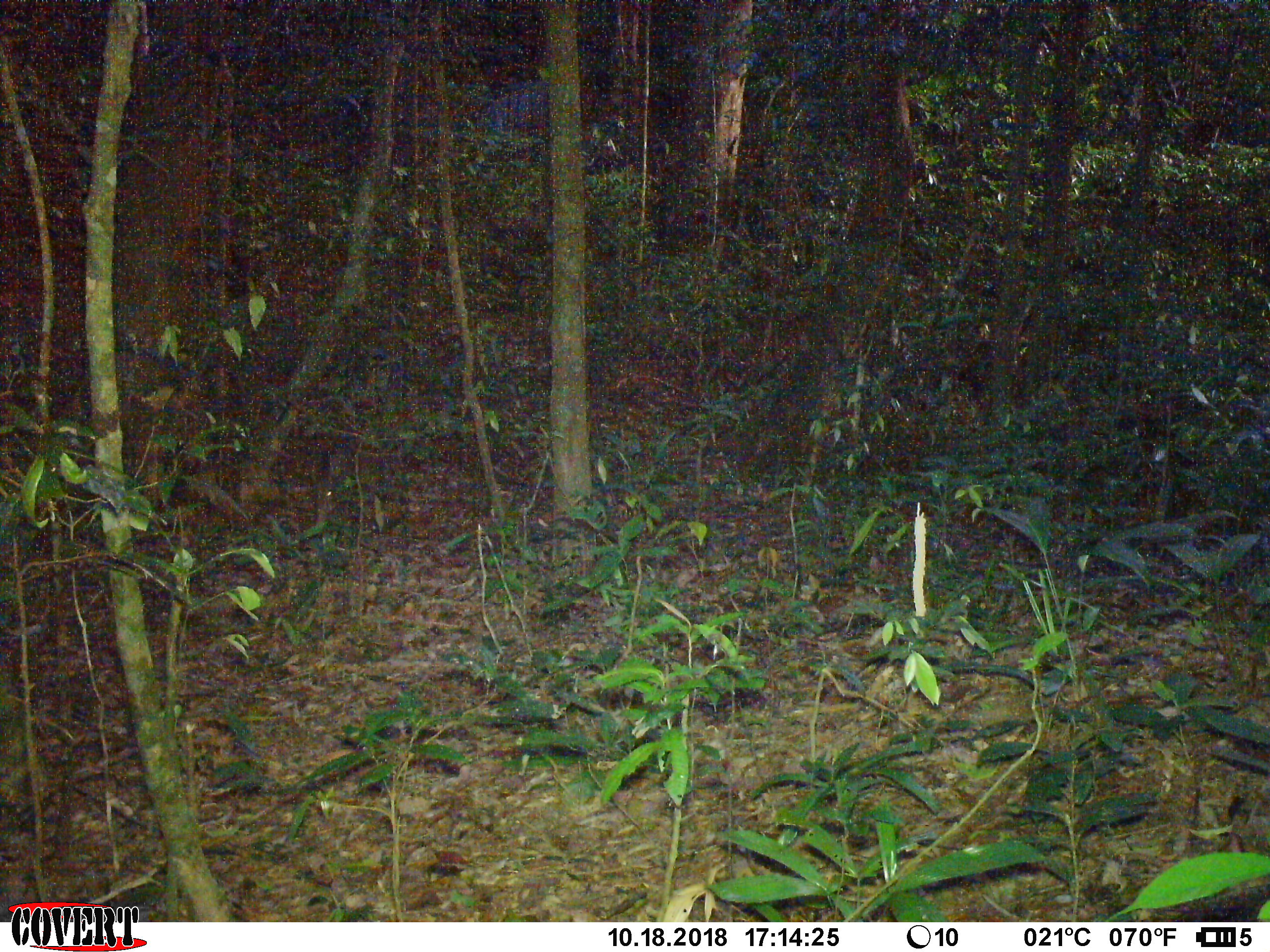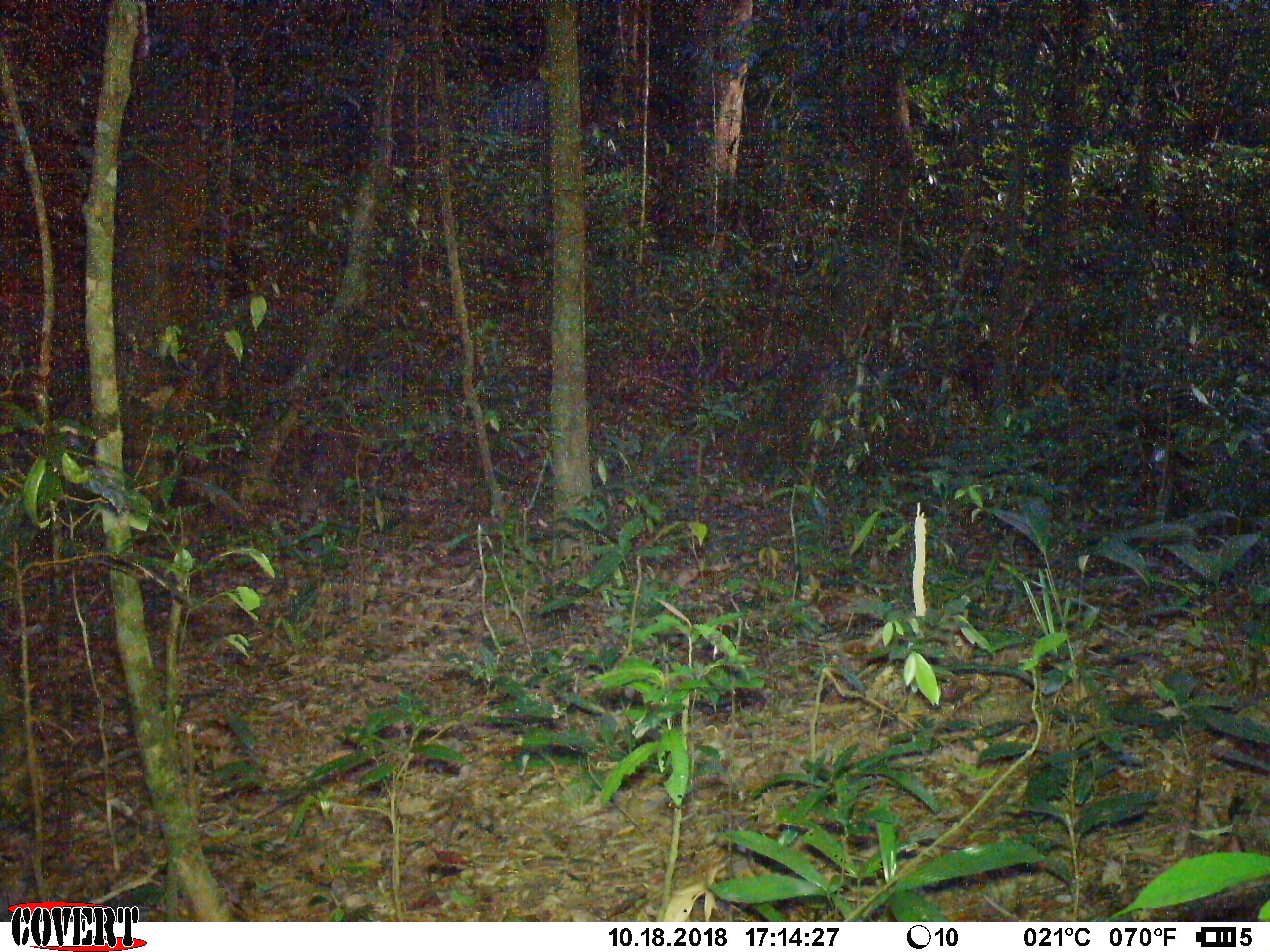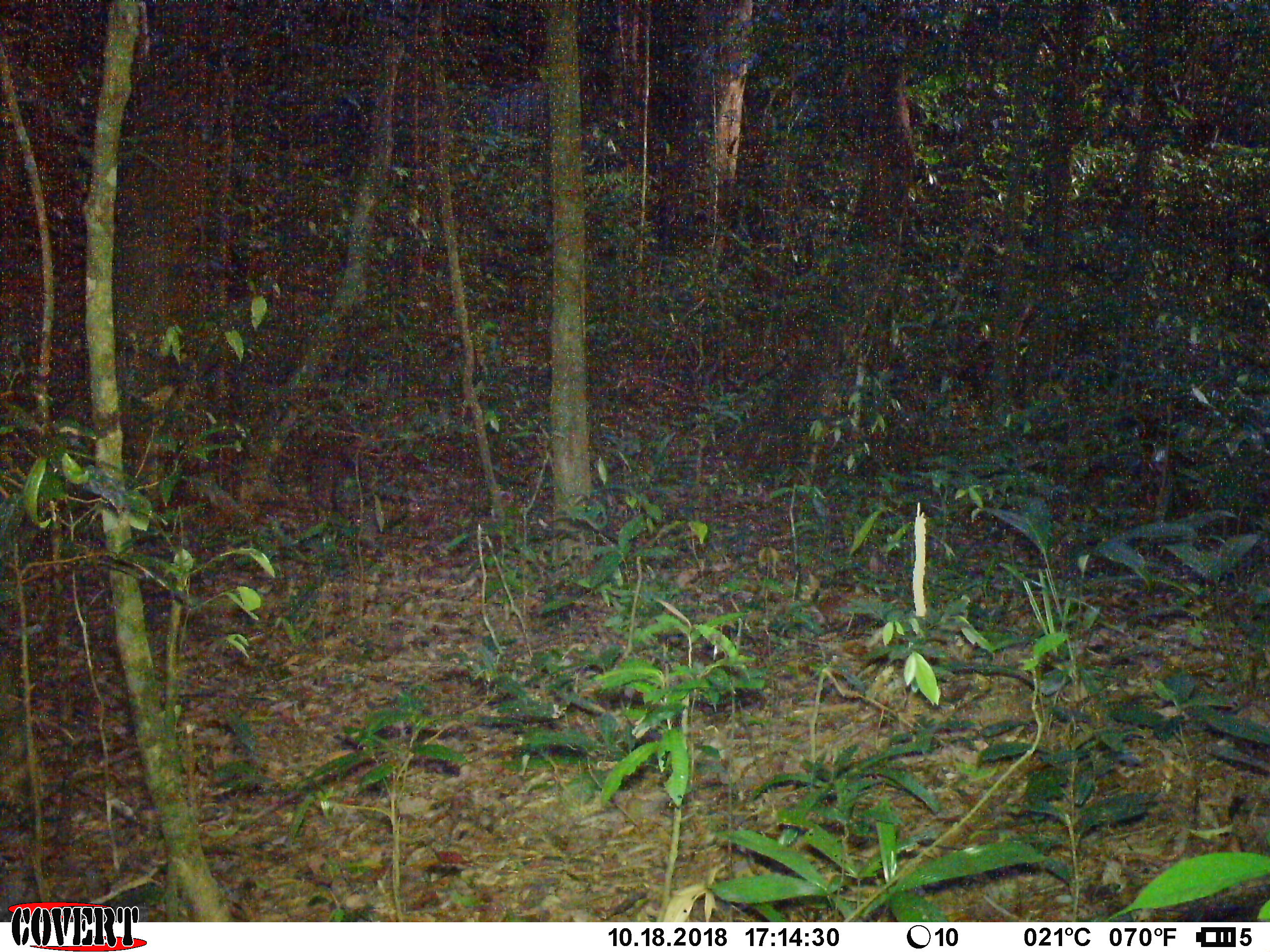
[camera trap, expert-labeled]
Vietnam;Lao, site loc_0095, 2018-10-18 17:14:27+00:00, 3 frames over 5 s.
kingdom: Animalia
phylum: Chordata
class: Mammalia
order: Artiodactyla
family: Suidae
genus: Sus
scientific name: Sus scrofa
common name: eurasian wild pig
Eurasian wild pig (Sus scrofa). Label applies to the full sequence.